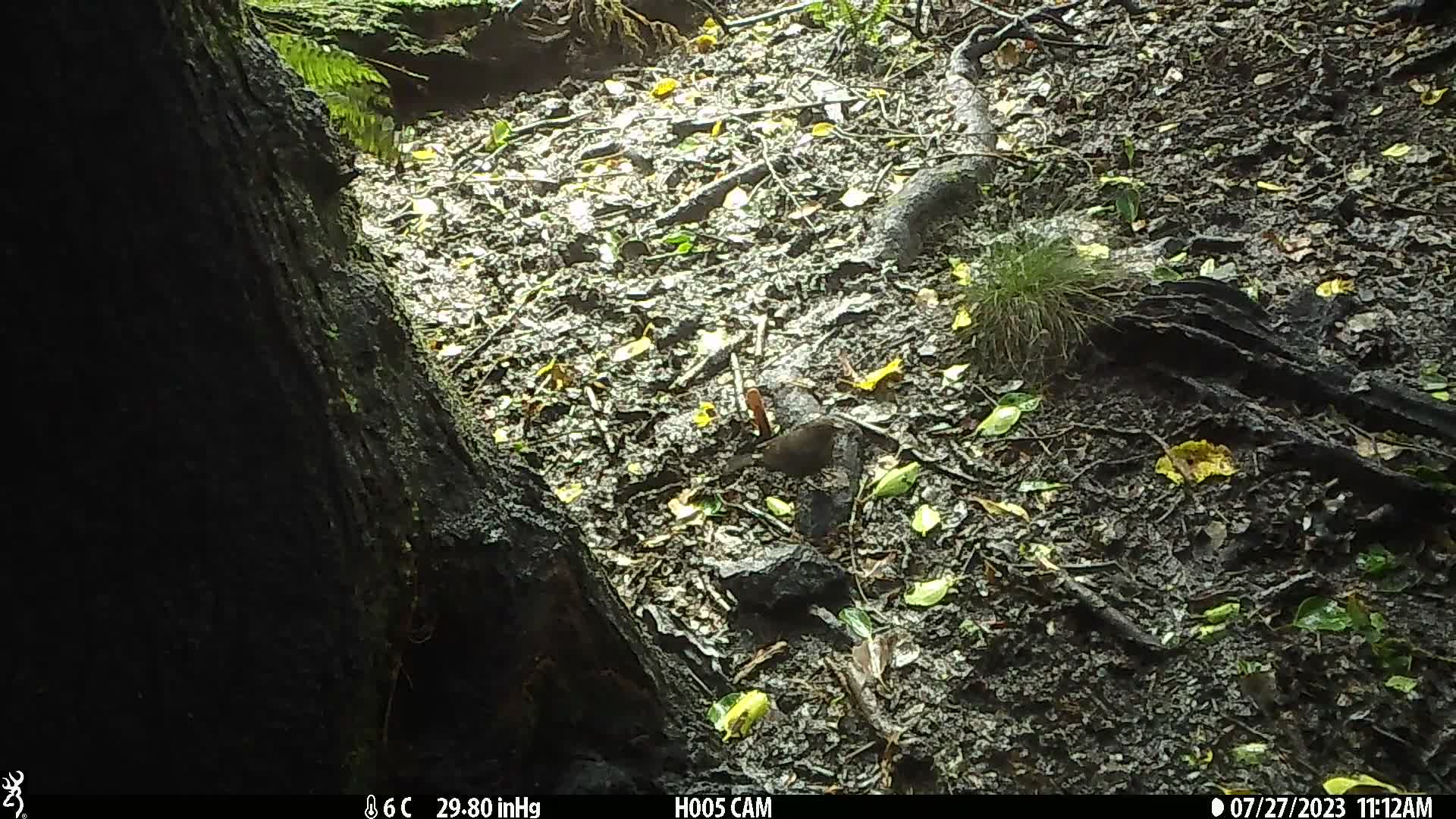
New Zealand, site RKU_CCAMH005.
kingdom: Animalia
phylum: Chordata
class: Aves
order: Passeriformes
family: Turdidae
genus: Turdus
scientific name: Turdus merula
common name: eurasian blackbird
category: blackbird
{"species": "blackbird (eurasian blackbird) (Turdus merula)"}